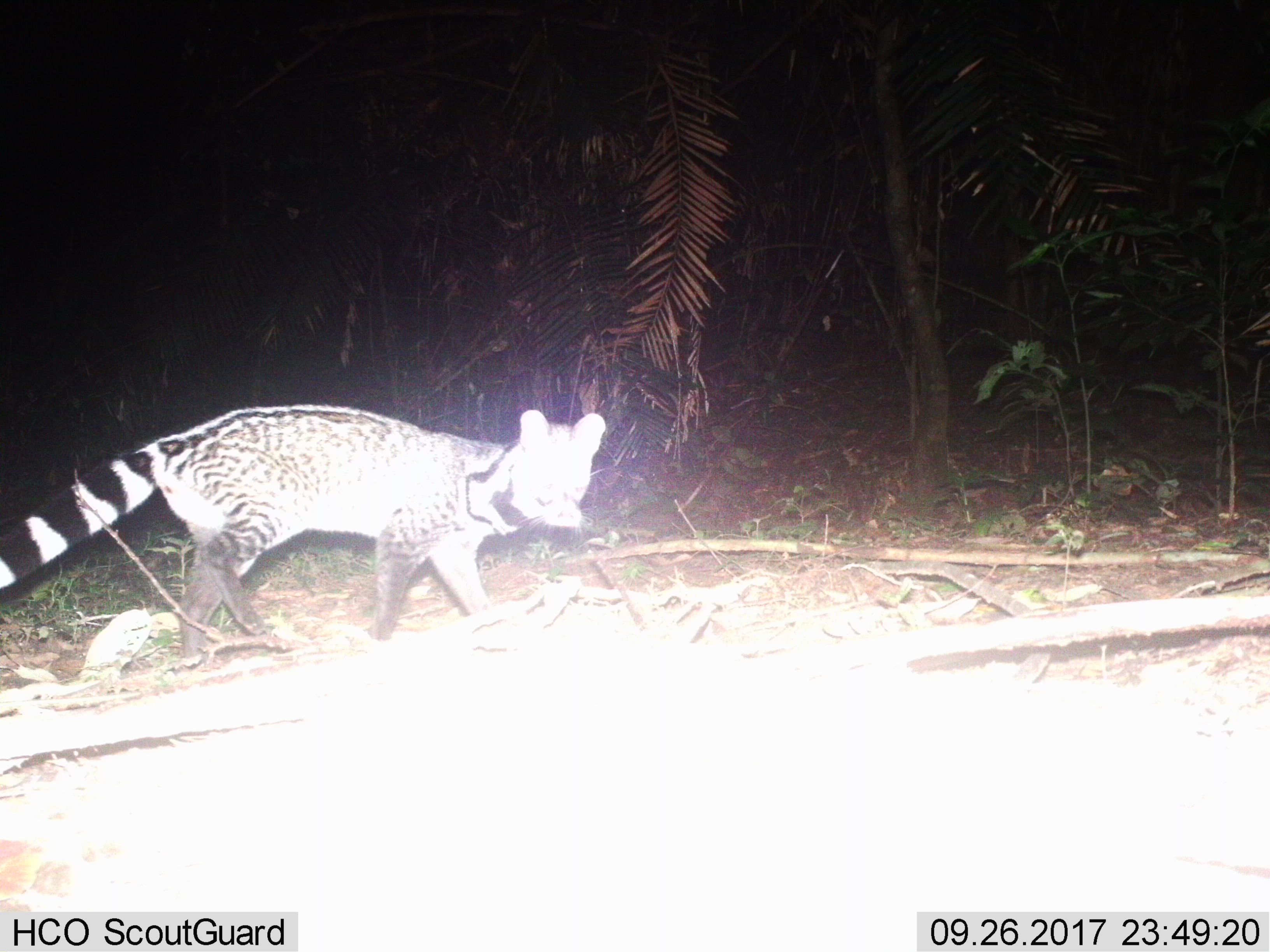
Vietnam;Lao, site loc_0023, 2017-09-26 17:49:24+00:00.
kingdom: Animalia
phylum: Chordata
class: Mammalia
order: Carnivora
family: Viverridae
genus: Viverra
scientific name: Viverra zibetha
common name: large indian civet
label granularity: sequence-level